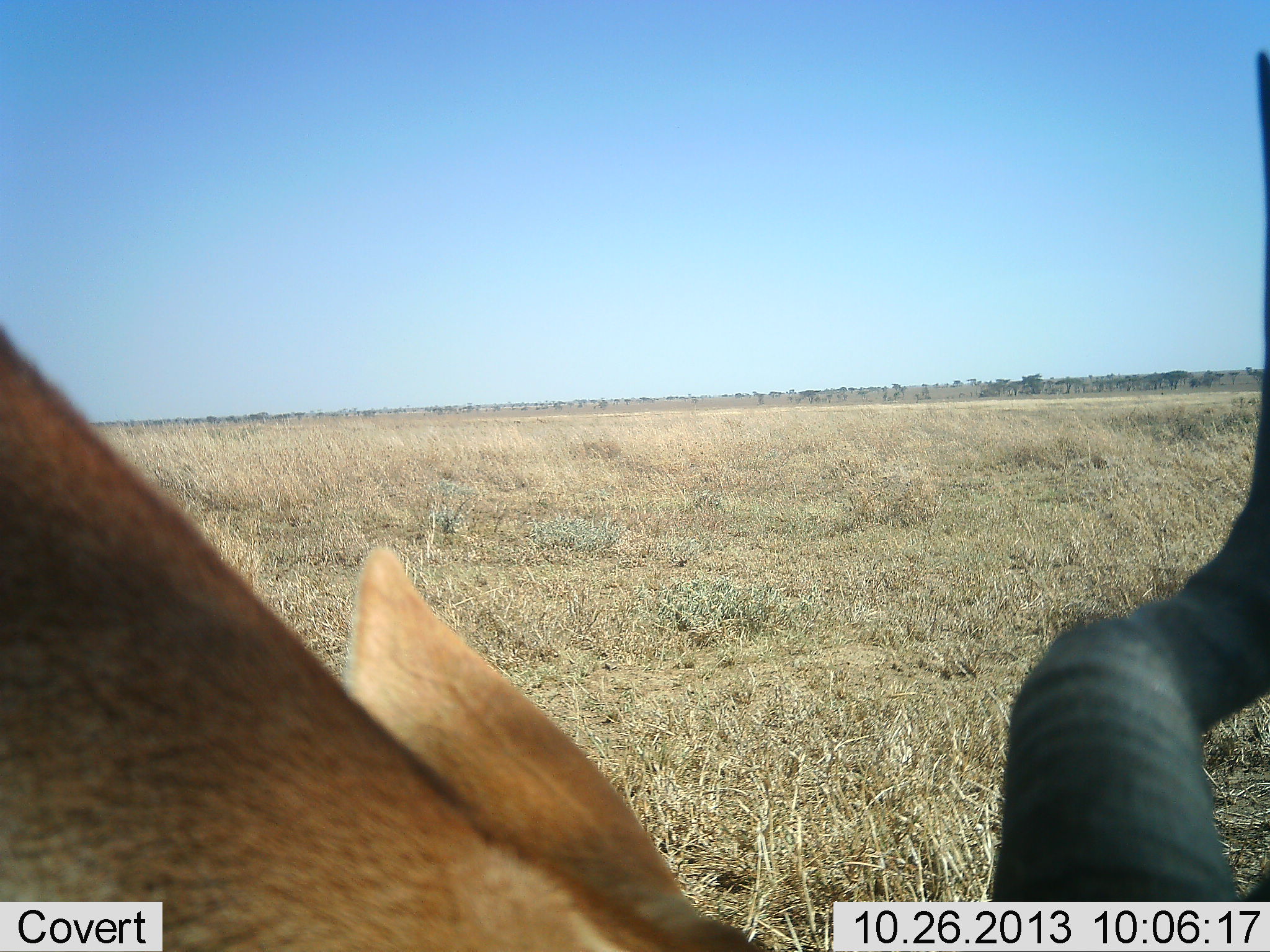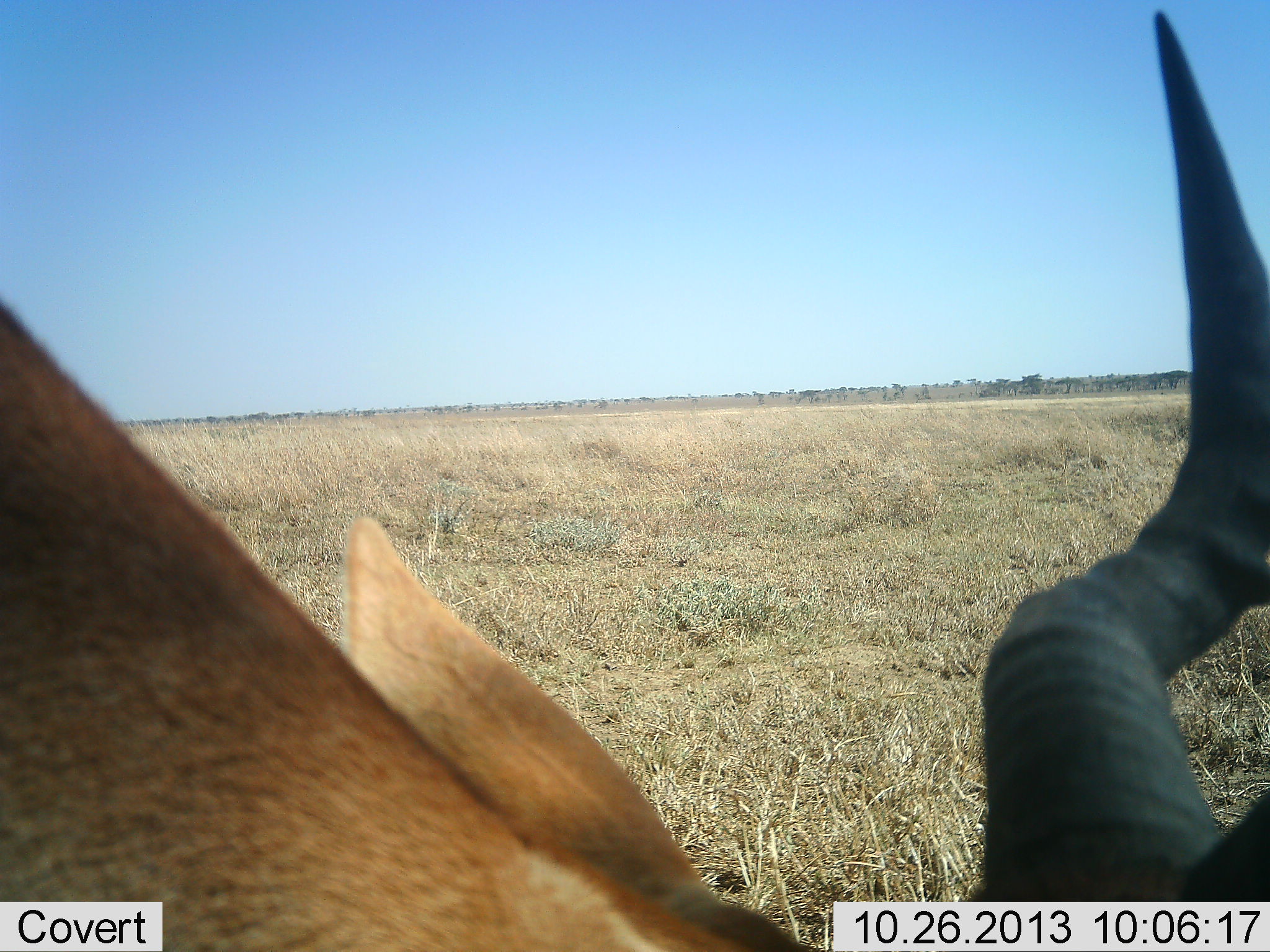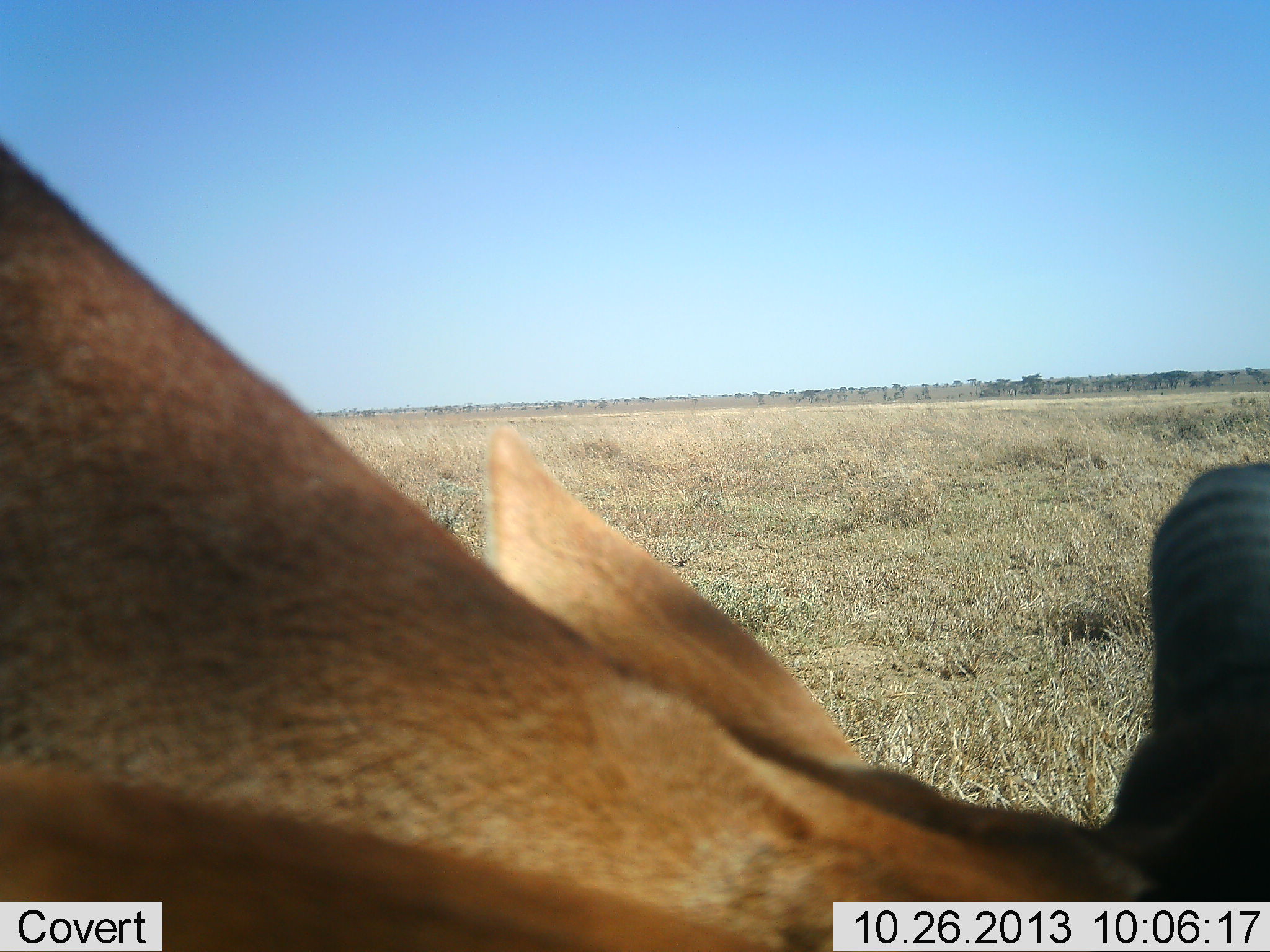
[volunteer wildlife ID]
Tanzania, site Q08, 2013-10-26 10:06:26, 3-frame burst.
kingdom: Animalia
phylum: Chordata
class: Mammalia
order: Artiodactyla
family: Bovidae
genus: Alcelaphus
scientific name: Alcelaphus buselaphus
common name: hartebeest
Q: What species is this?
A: Hartebeest (Alcelaphus buselaphus).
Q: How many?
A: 1.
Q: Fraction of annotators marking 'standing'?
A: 40%.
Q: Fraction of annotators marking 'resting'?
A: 0%.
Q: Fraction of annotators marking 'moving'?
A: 10%.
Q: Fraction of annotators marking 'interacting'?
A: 0%.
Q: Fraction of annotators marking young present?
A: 0%.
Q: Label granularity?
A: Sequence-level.